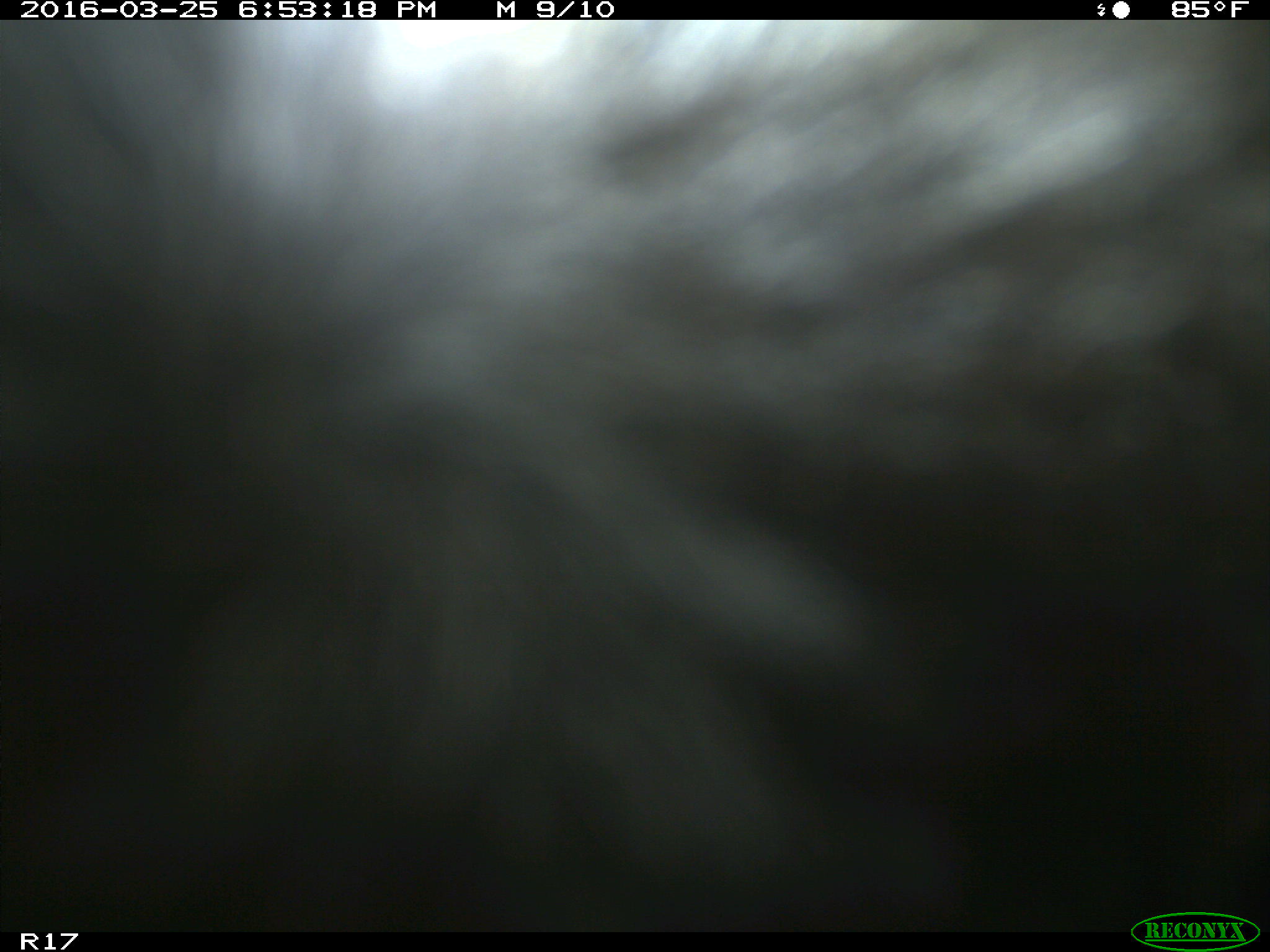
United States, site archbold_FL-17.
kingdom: Animalia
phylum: Chordata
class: Mammalia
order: Artiodactyla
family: Bovidae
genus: Bos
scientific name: Bos taurus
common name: domestic cow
Bos taurus (domestic cow).